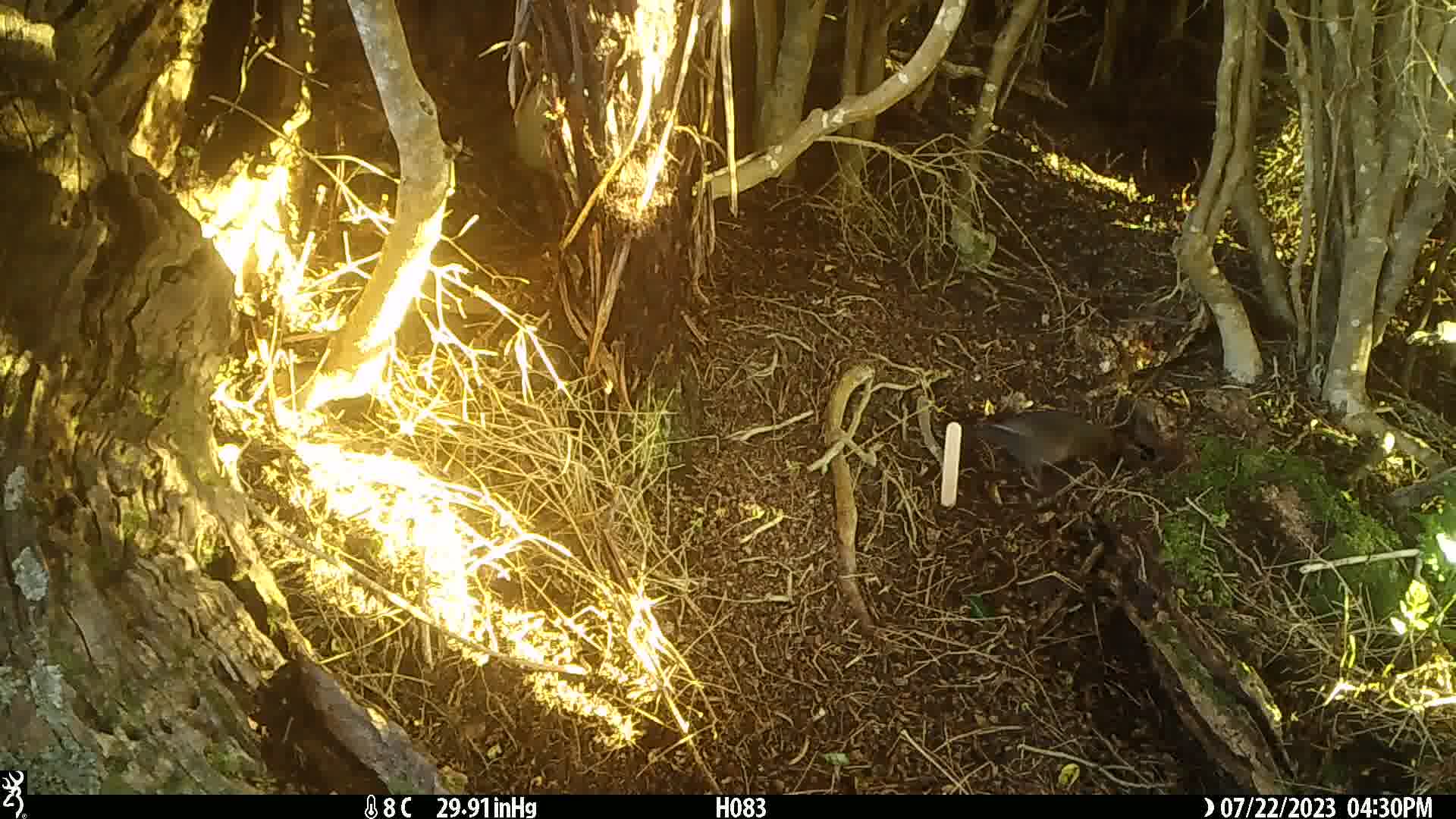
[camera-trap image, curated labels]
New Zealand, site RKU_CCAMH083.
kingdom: Animalia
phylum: Chordata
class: Aves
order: Passeriformes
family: Turdidae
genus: Turdus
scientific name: Turdus merula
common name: eurasian blackbird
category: blackbird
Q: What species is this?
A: Blackbird (eurasian blackbird) (Turdus merula).